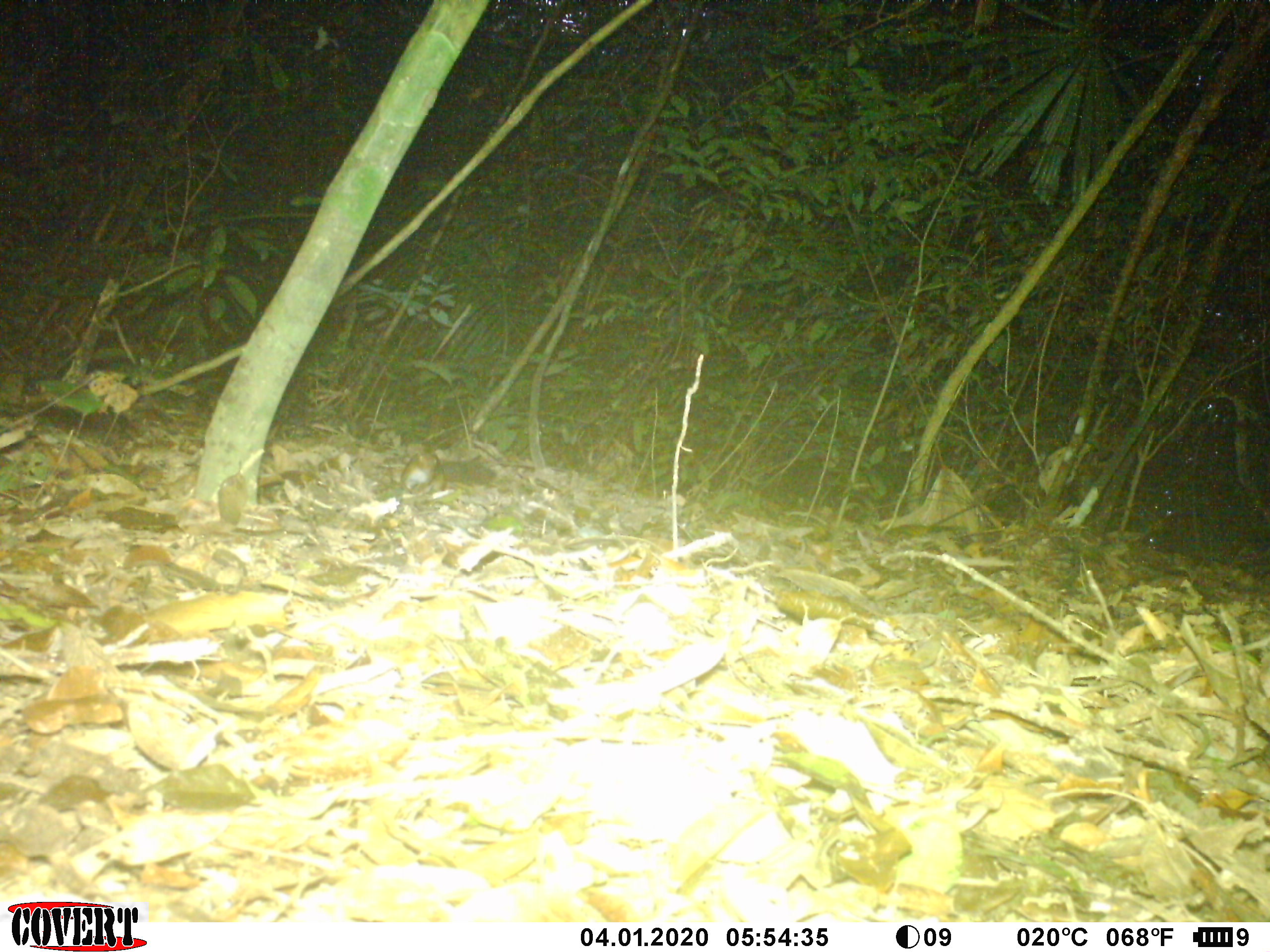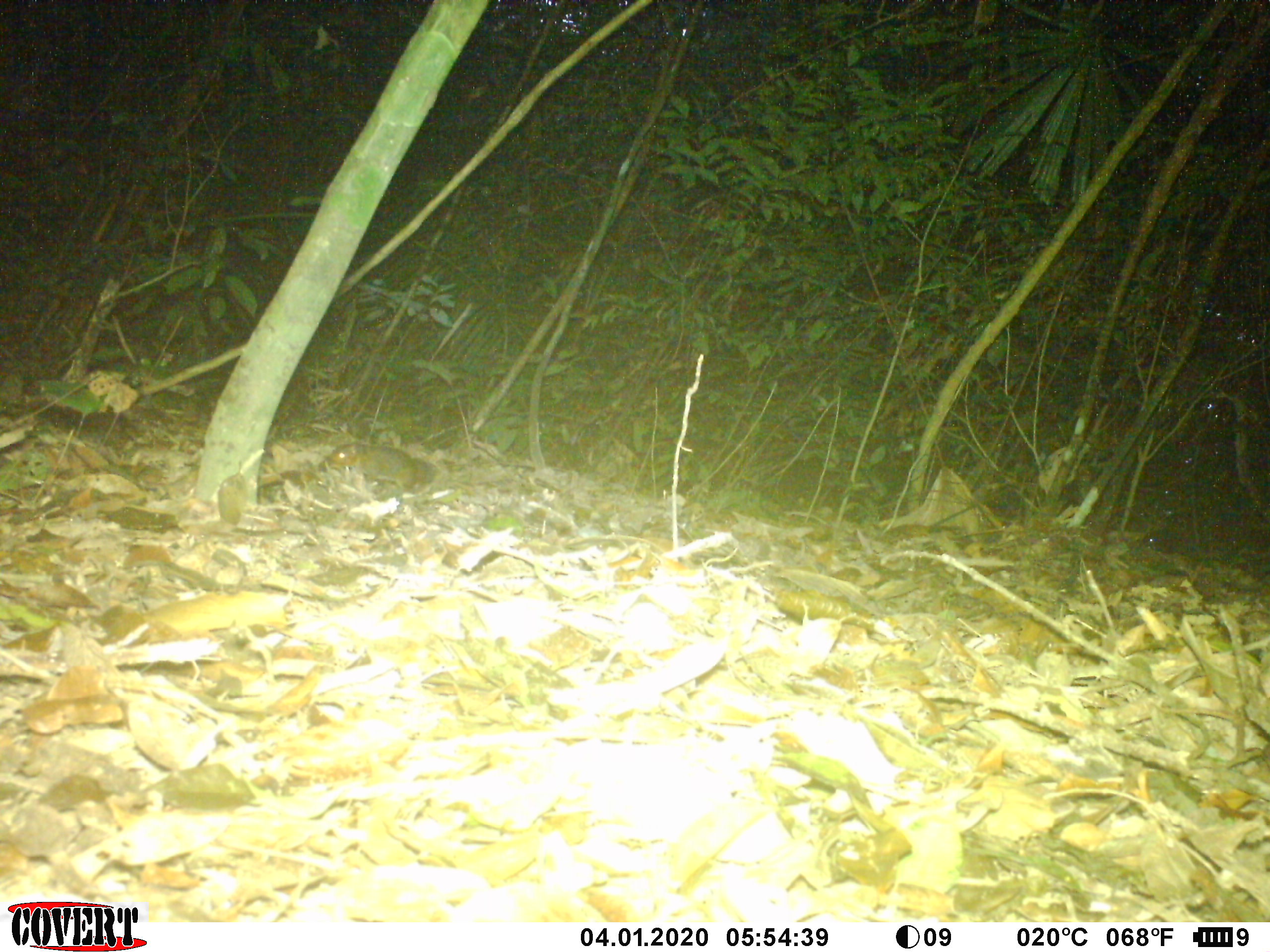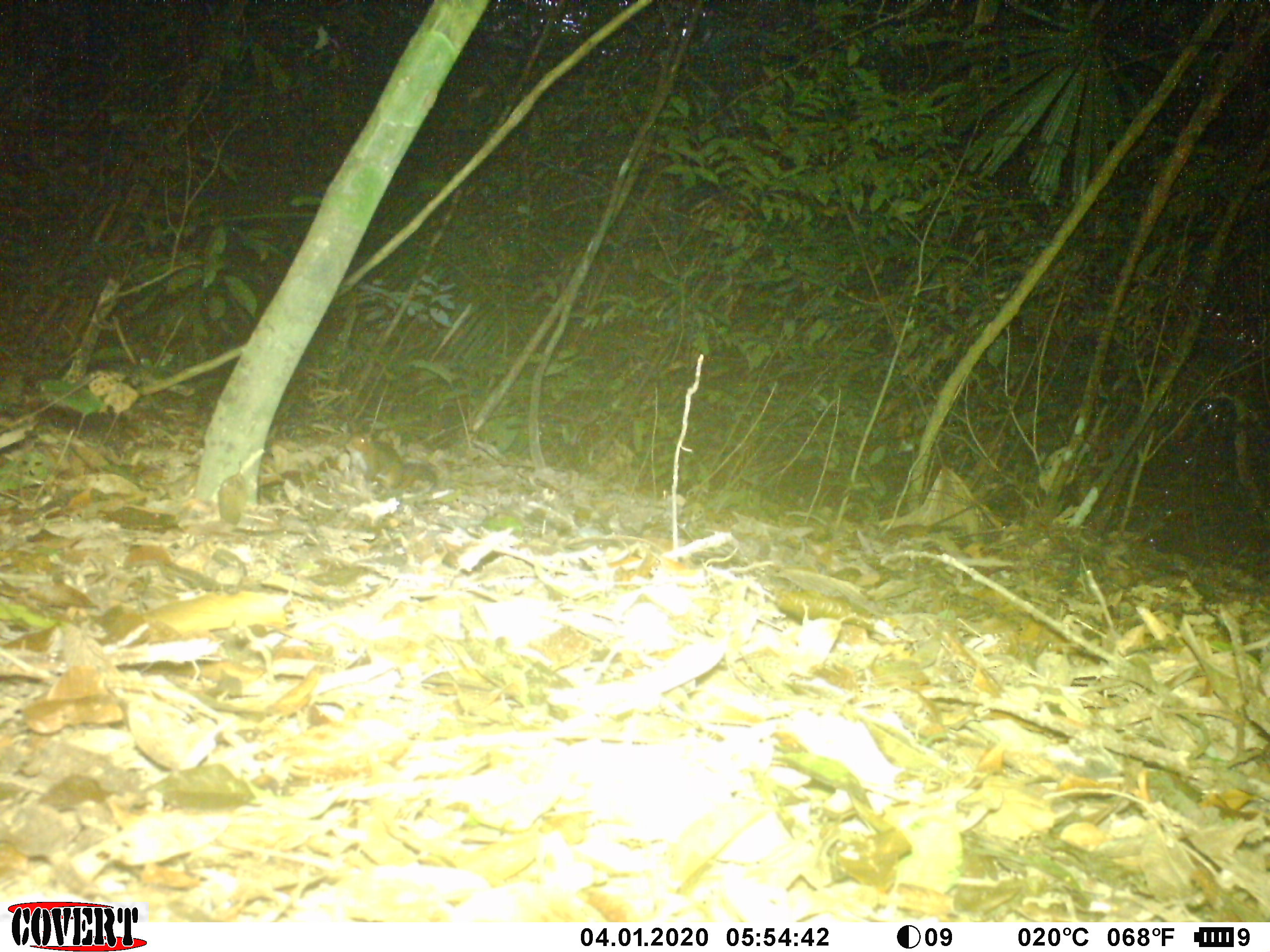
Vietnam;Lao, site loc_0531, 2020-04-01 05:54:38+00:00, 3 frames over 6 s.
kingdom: Animalia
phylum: Chordata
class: Mammalia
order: Rodentia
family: Sciuridae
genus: Dremomys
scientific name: Dremomys rufigenis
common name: red-cheeked squirrel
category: red cheeked squirrel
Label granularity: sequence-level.